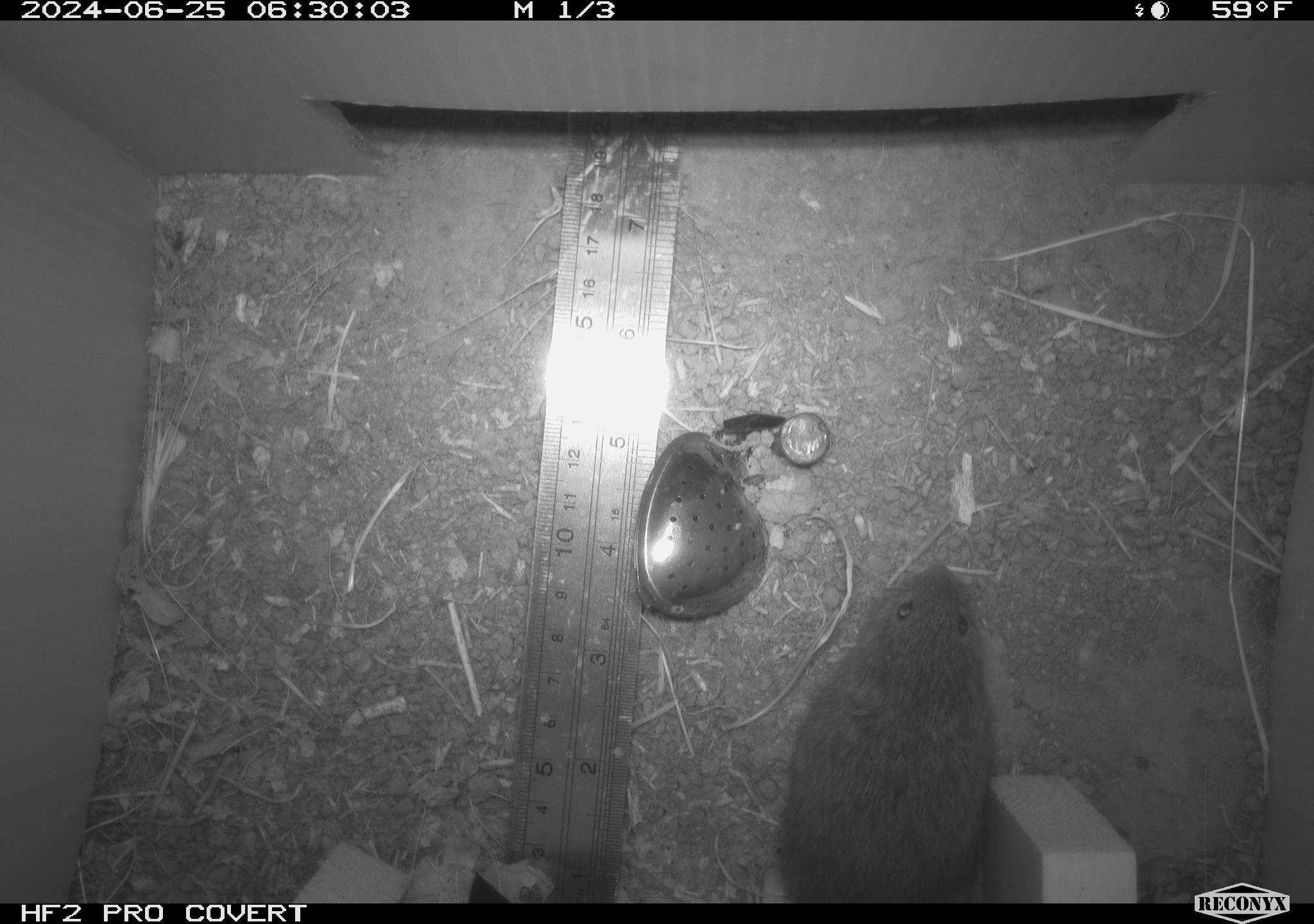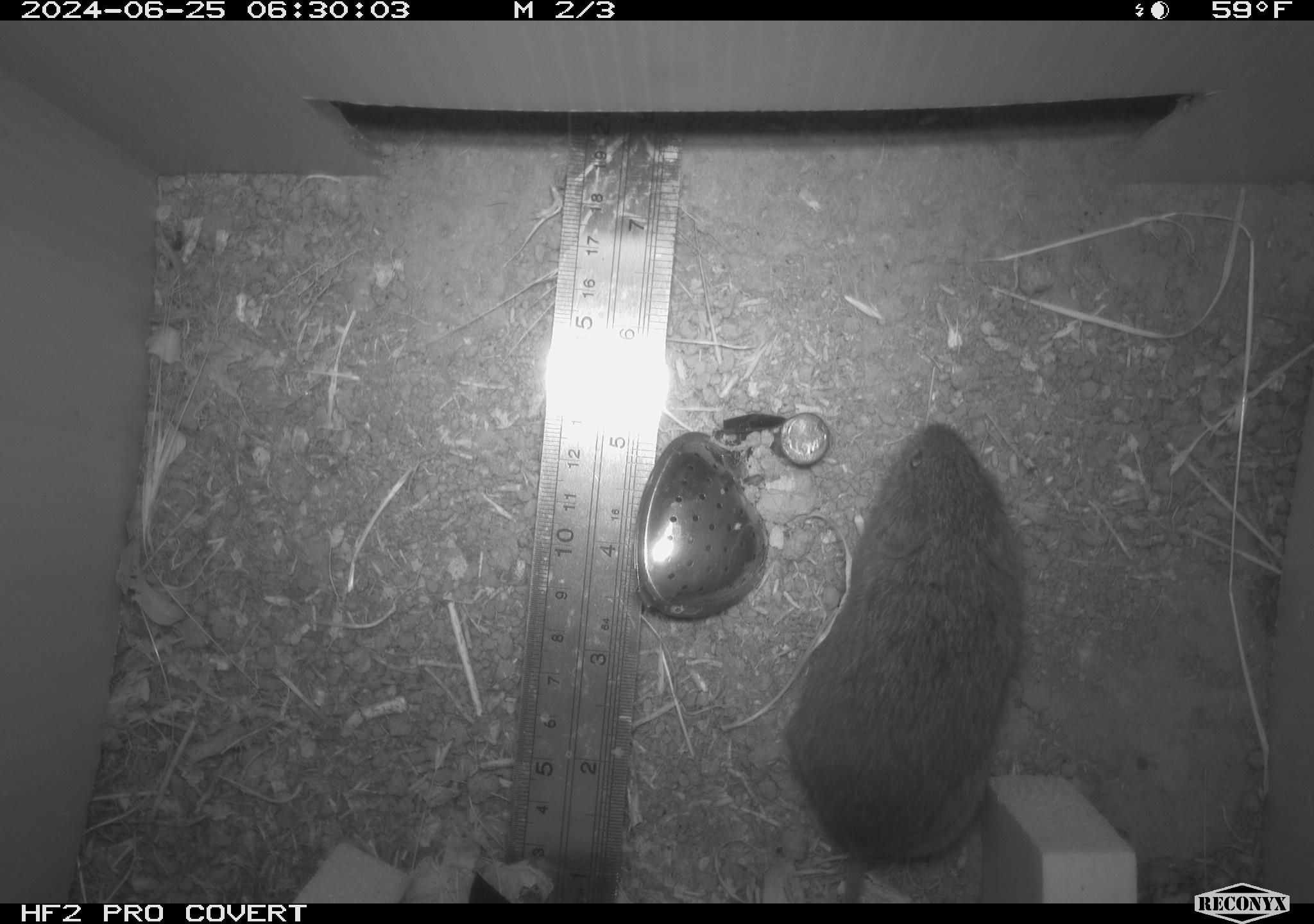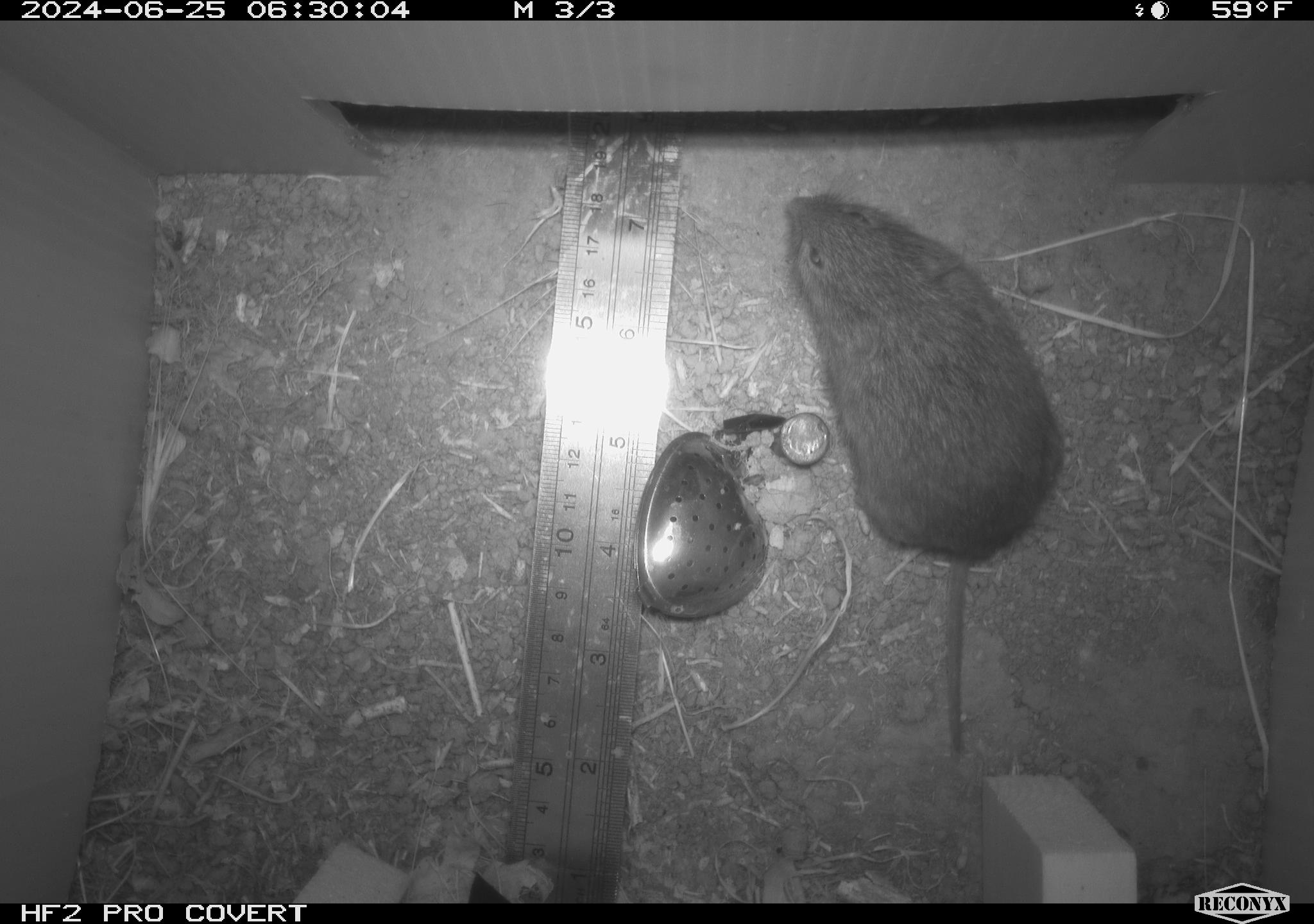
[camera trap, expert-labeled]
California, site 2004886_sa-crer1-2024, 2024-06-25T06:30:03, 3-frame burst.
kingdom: Animalia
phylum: Chordata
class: Mammalia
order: Rodentia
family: Cricetidae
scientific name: Arvicolinae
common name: voles, lemmings, and muskrats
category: arvicolinae subfamily